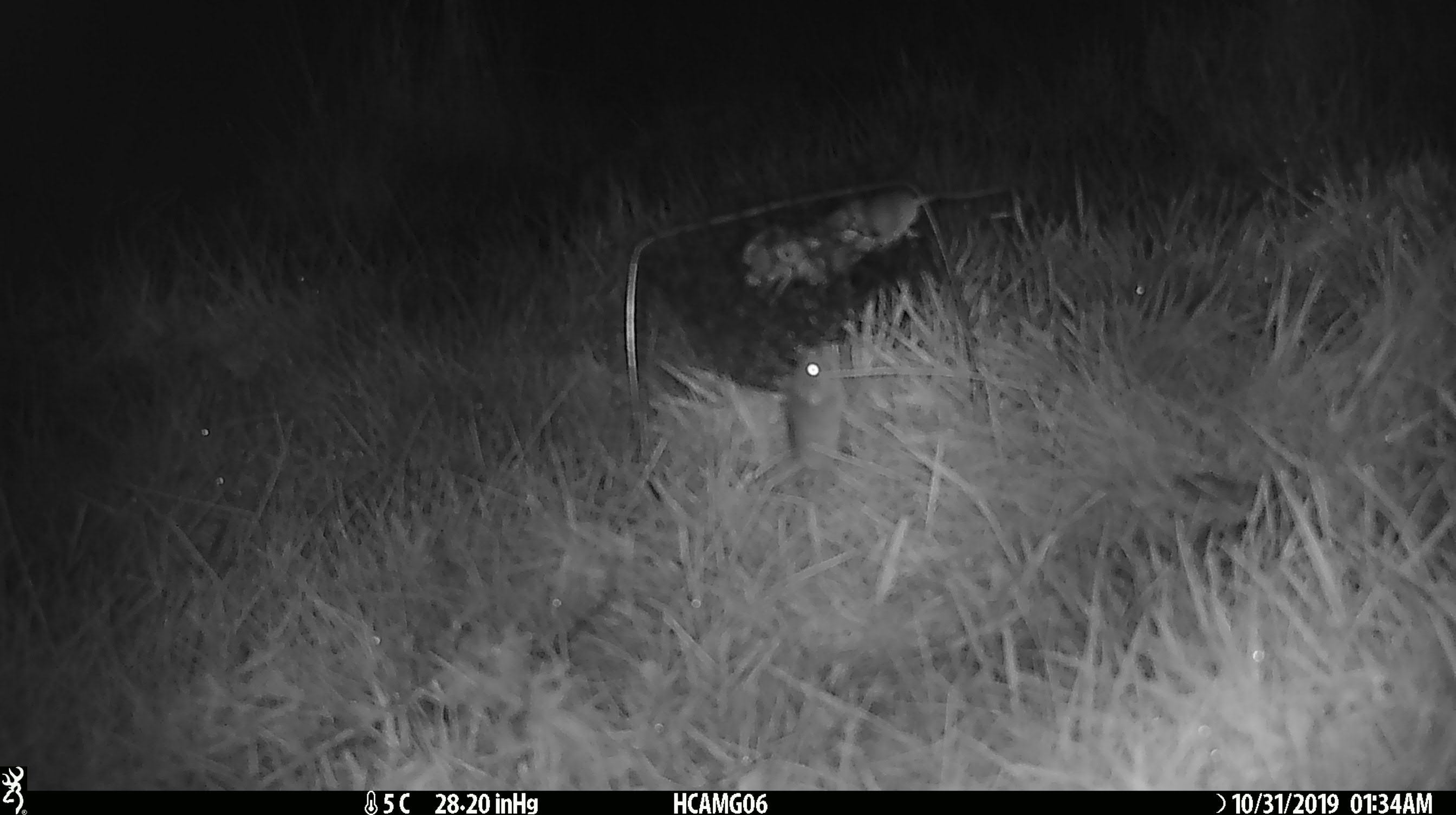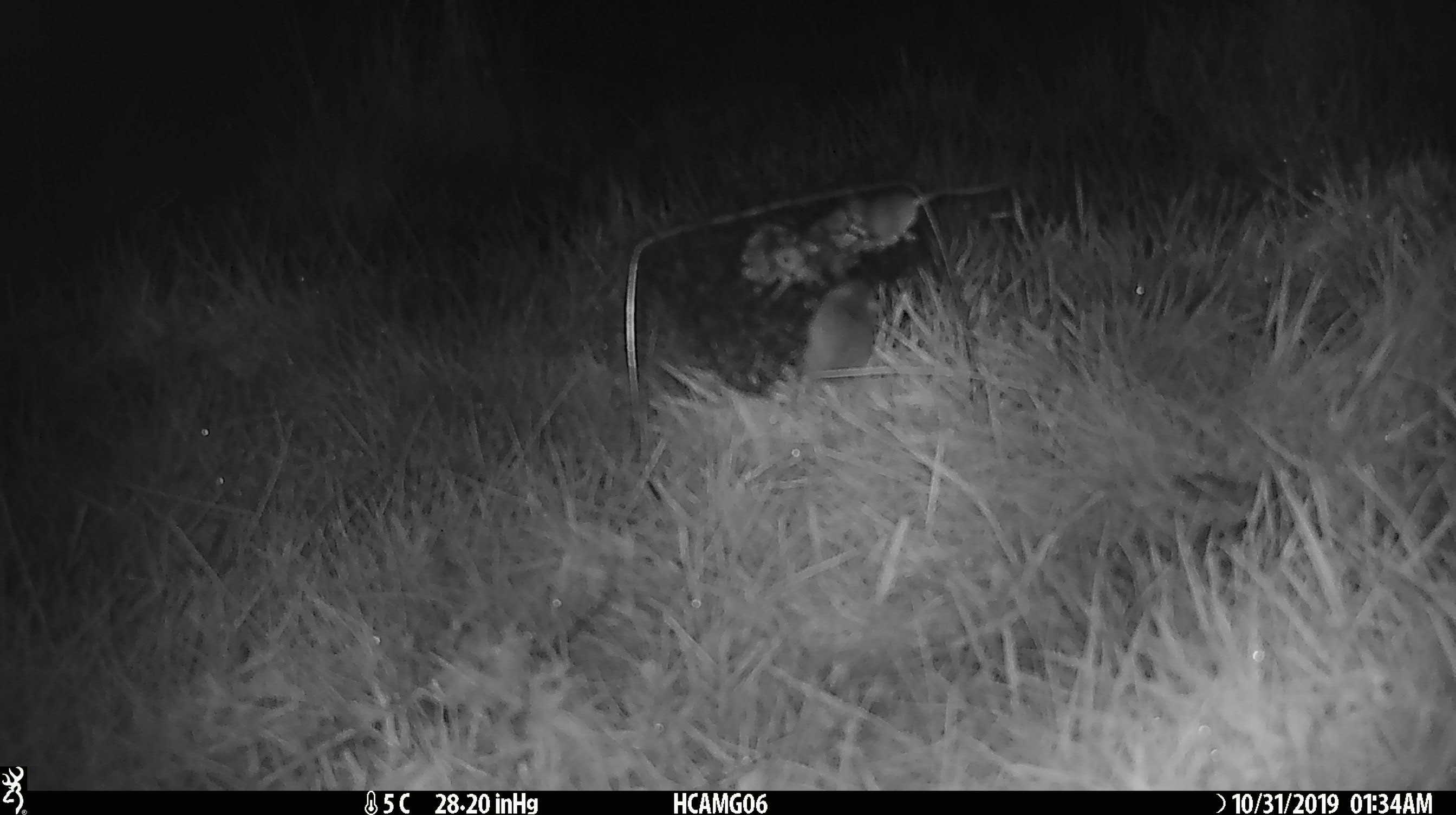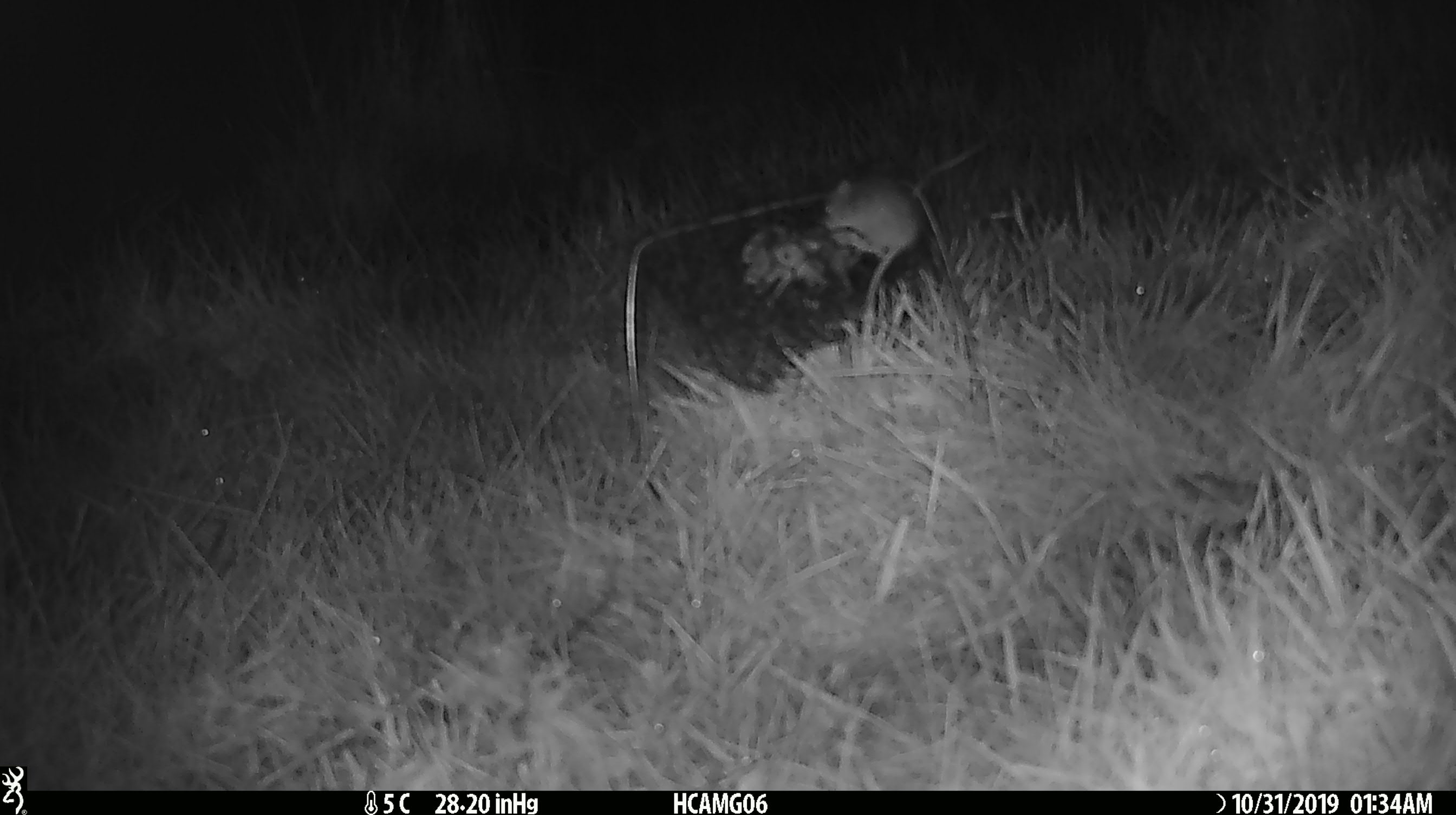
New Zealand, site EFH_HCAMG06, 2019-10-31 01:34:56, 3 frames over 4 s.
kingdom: Animalia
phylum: Chordata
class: Mammalia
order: Rodentia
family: Muridae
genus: Mus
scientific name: Mus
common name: mouse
Mouse (Mus).